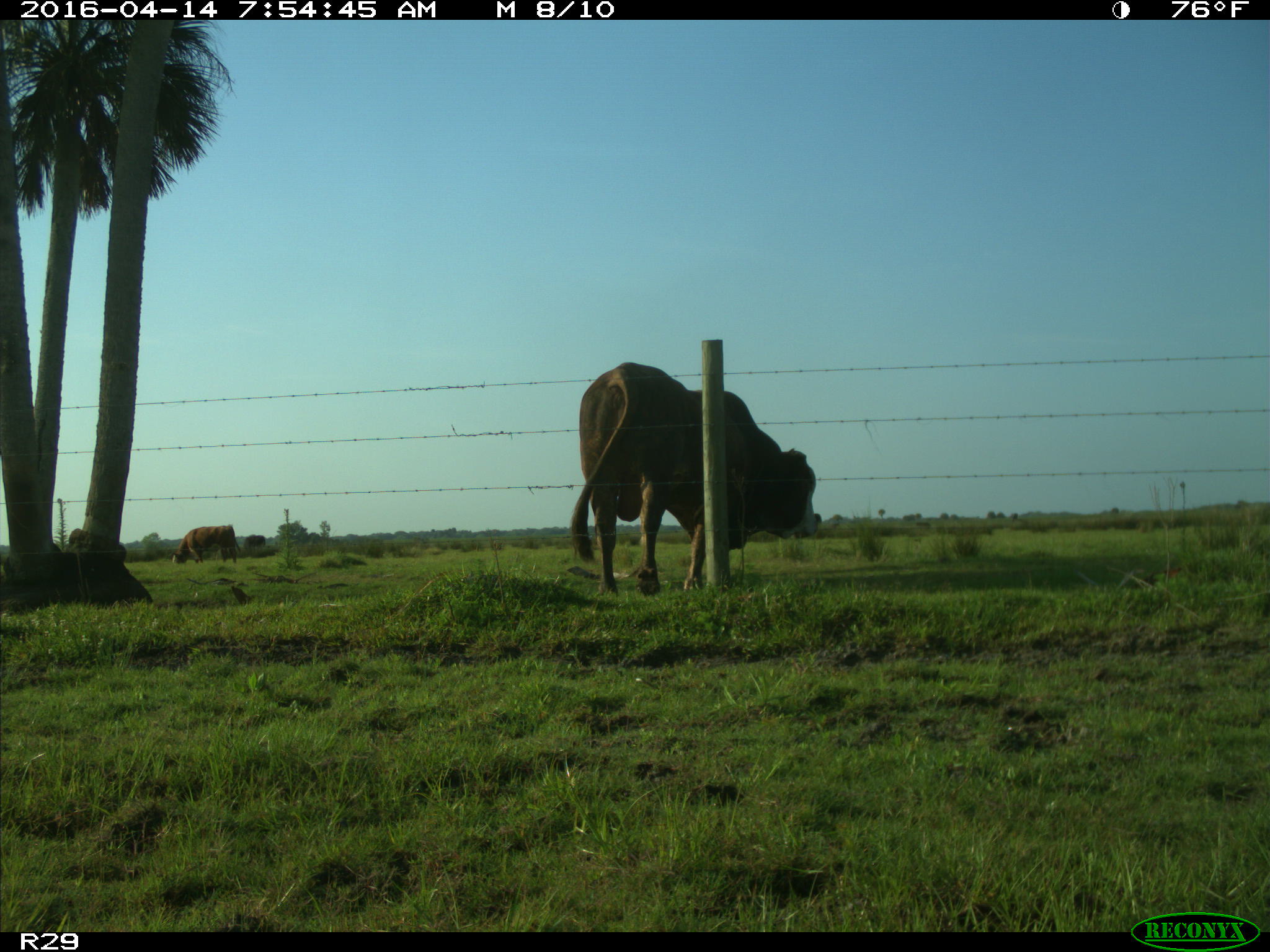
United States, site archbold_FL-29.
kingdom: Animalia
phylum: Chordata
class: Mammalia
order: Artiodactyla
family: Bovidae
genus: Bos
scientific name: Bos taurus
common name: domestic cow